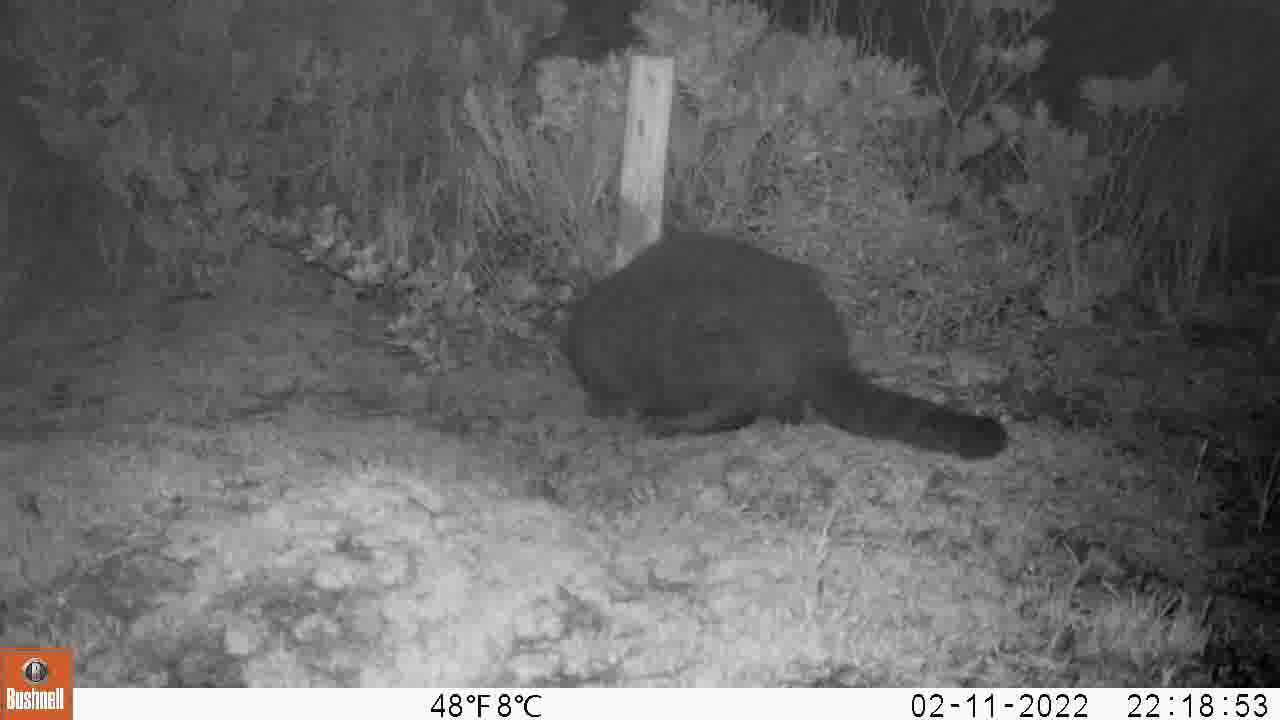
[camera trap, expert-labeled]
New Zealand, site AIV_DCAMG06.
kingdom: Animalia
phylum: Chordata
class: Mammalia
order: Carnivora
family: Felidae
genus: Felis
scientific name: Felis catus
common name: domestic cat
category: cat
Cat (domestic cat) (Felis catus).